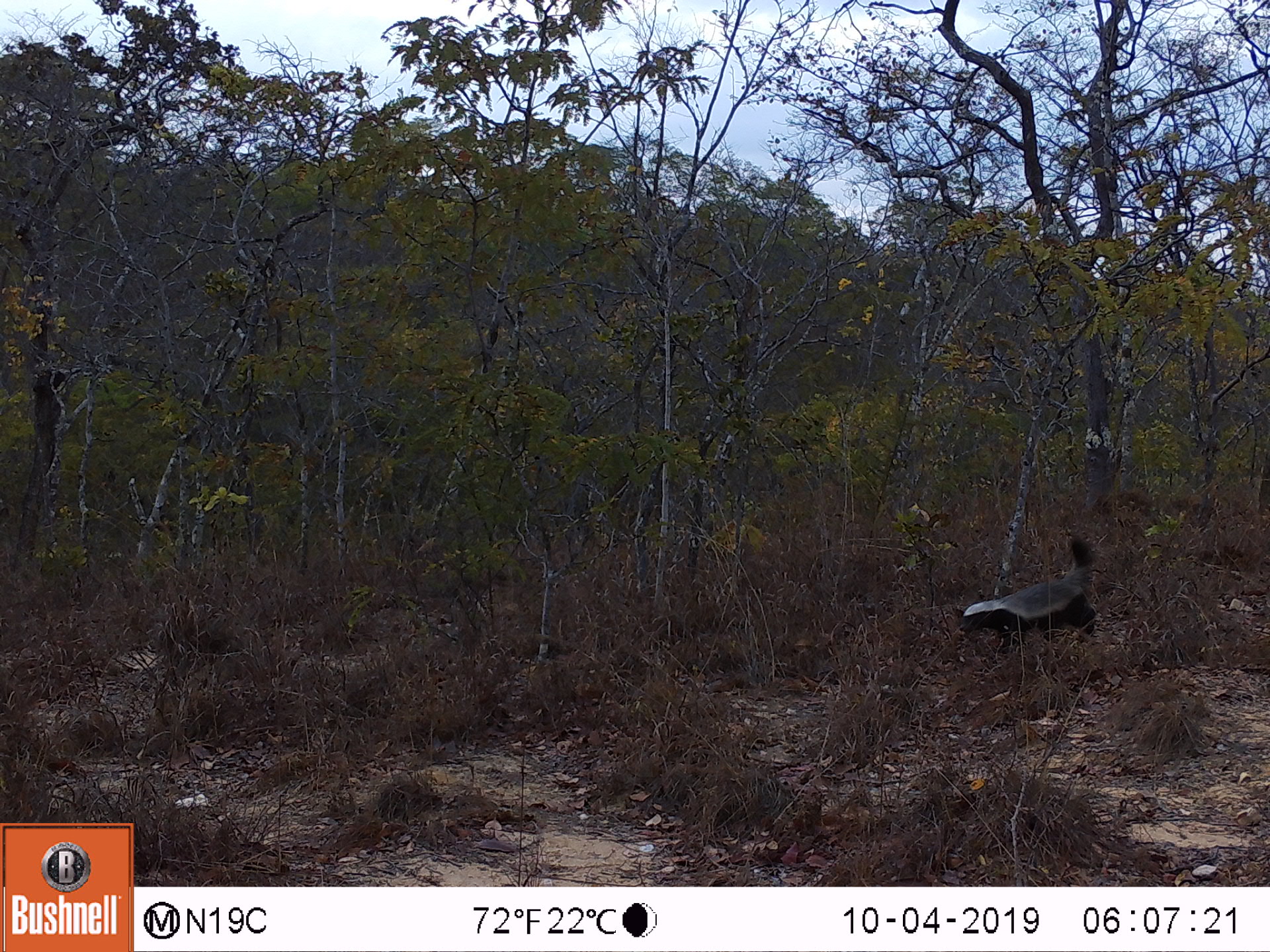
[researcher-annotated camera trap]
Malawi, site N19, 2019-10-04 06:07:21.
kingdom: Animalia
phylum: Chordata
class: Mammalia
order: Carnivora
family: Mustelidae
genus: Mellivora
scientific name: Mellivora capensis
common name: honey badger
Honey badger (Mellivora capensis), count 1.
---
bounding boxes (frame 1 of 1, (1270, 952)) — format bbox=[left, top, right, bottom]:
honey badger: bbox=[956, 535, 1098, 651]